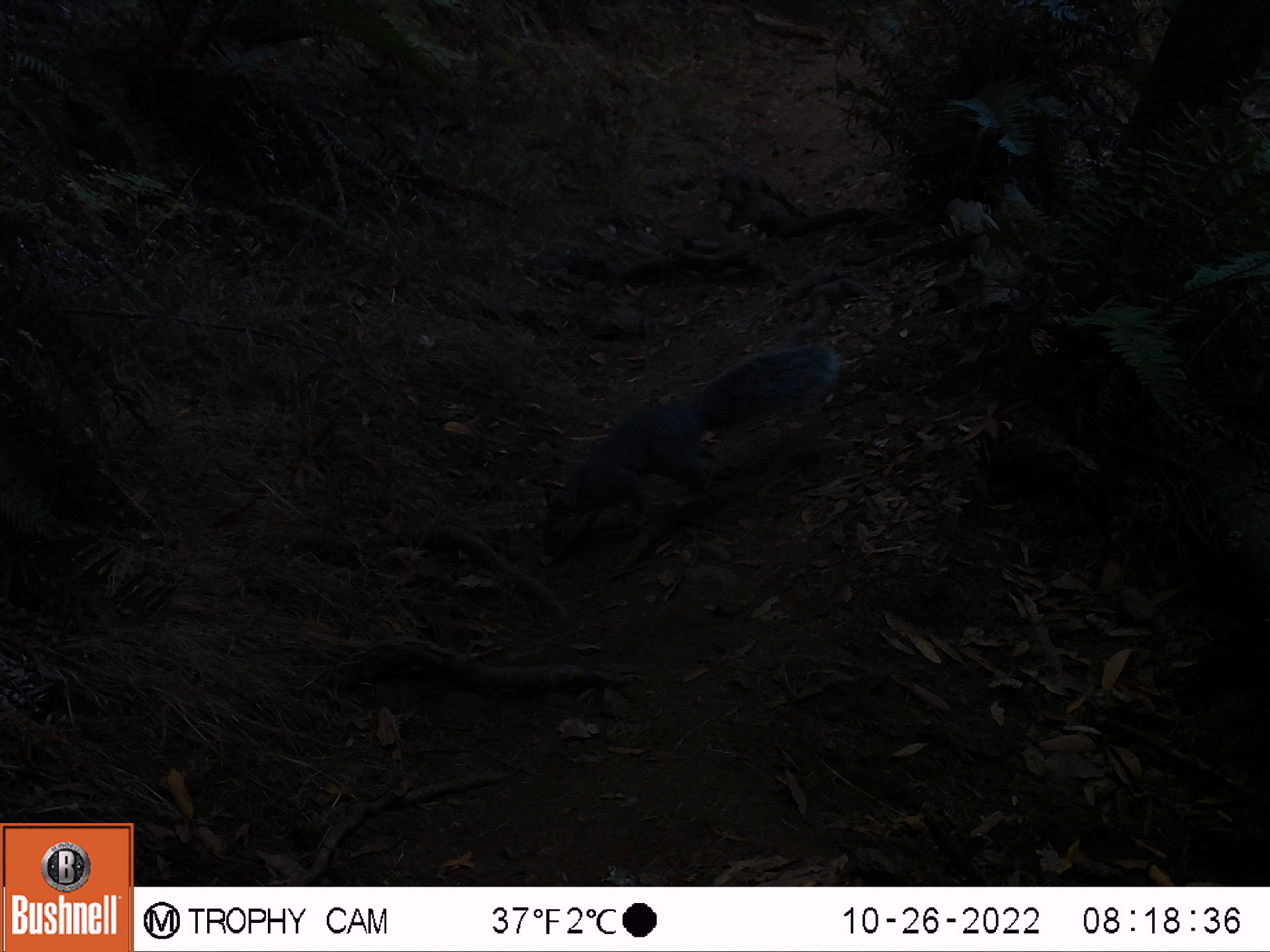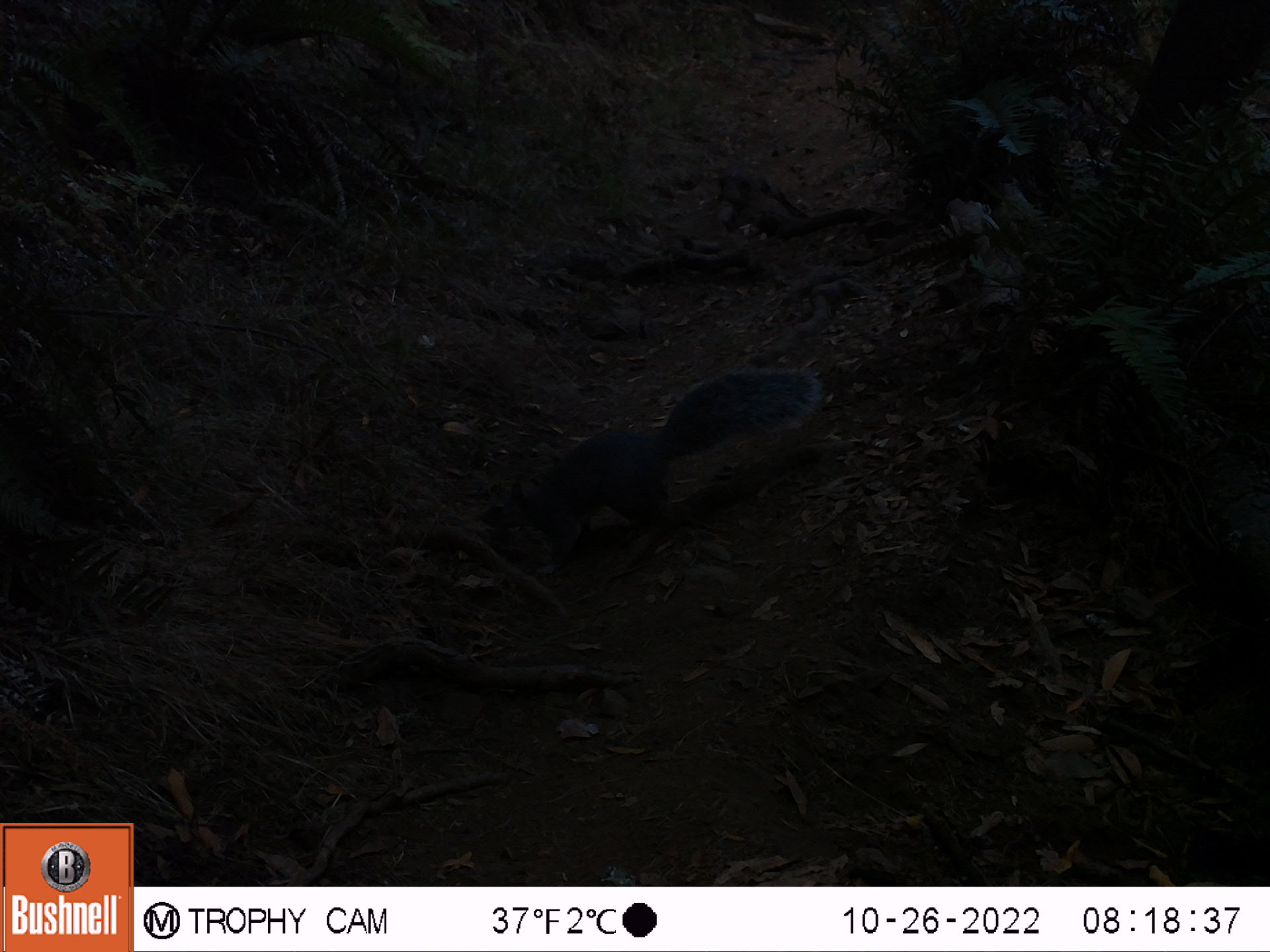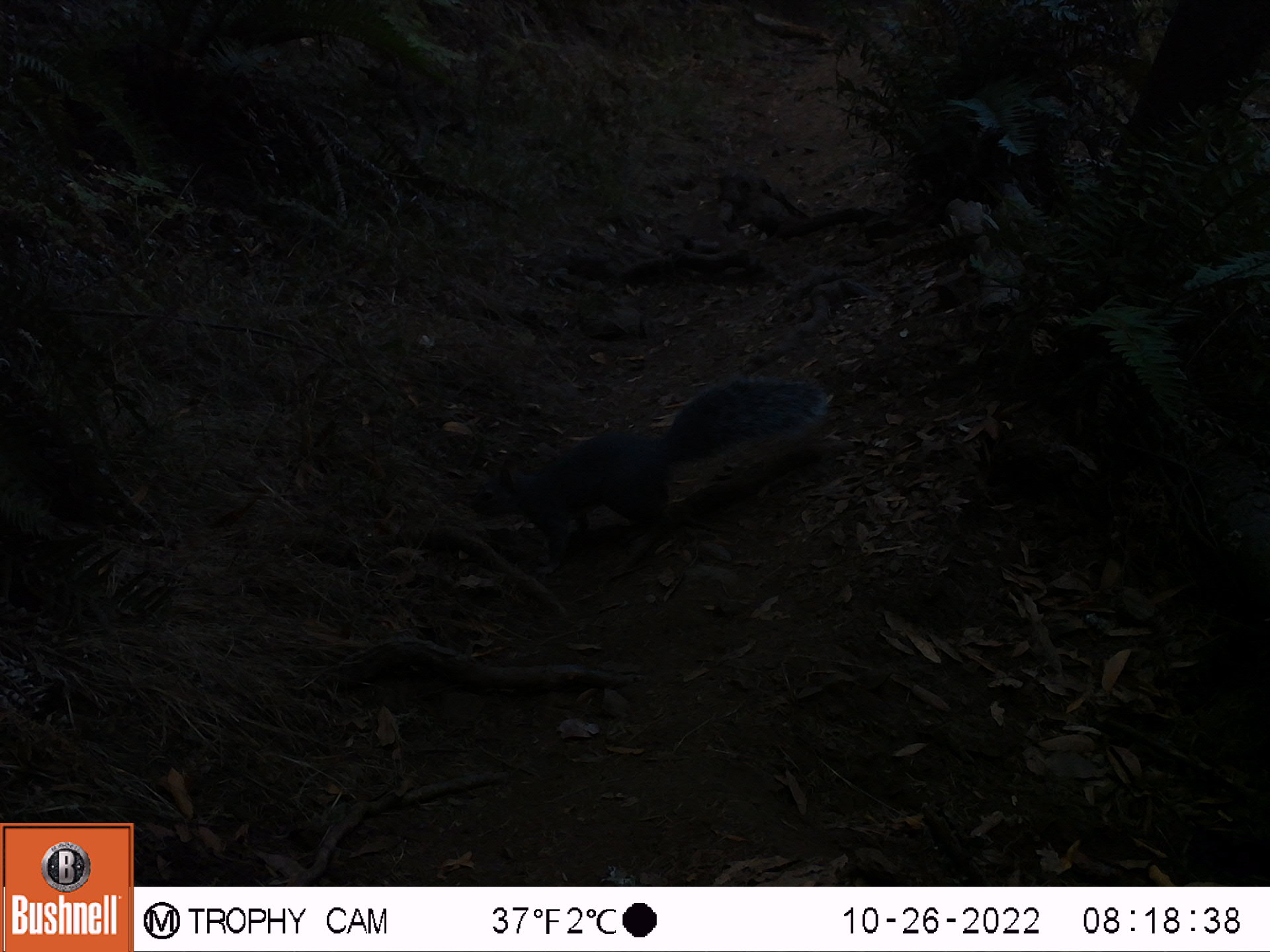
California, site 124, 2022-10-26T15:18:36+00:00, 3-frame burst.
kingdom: Animalia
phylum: Chordata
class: Mammalia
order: Rodentia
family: Sciuridae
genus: Sciurus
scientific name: Sciurus griseus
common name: western gray squirrel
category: western grey squirrel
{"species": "western grey squirrel (western gray squirrel) (Sciurus griseus)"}